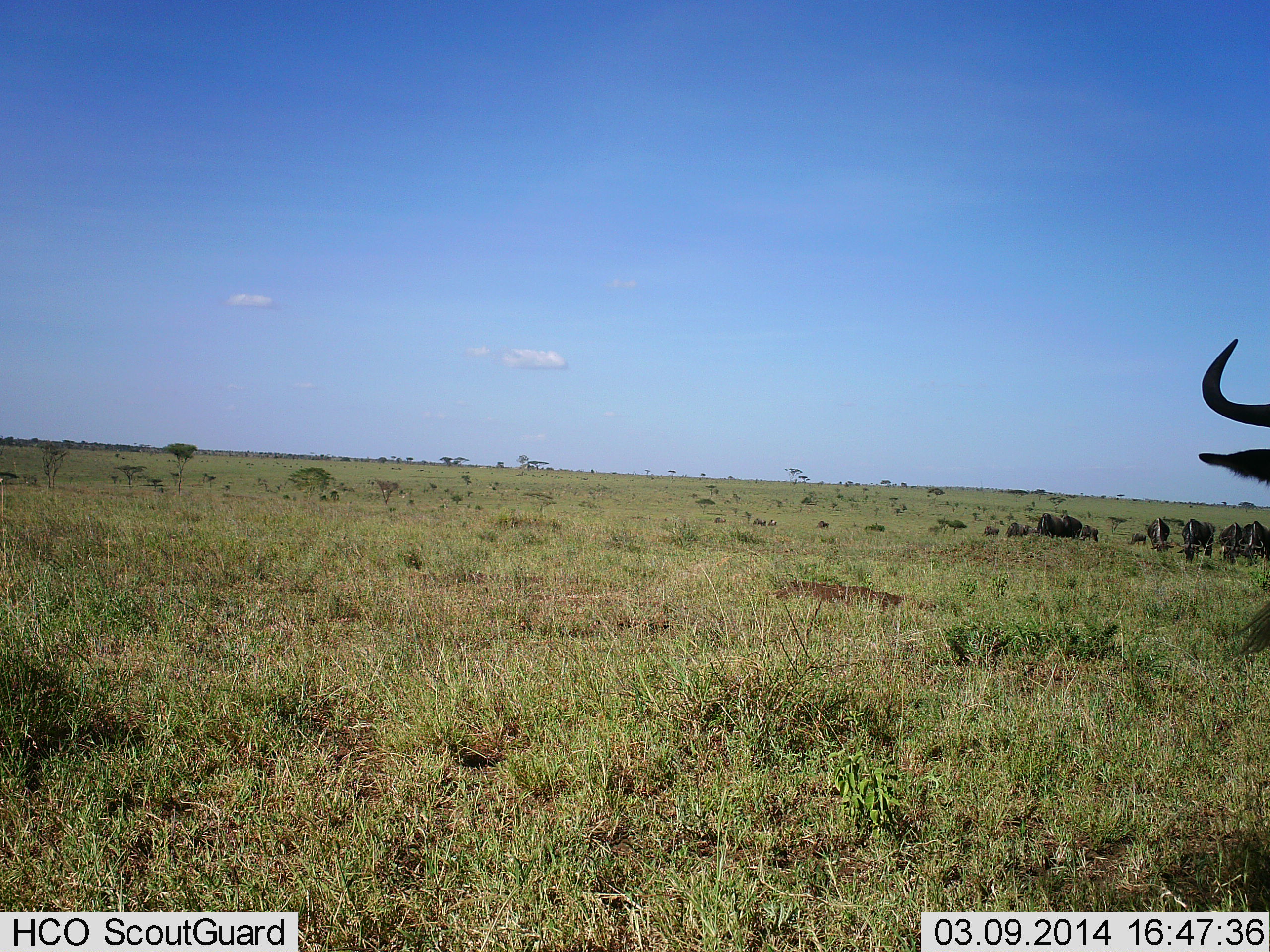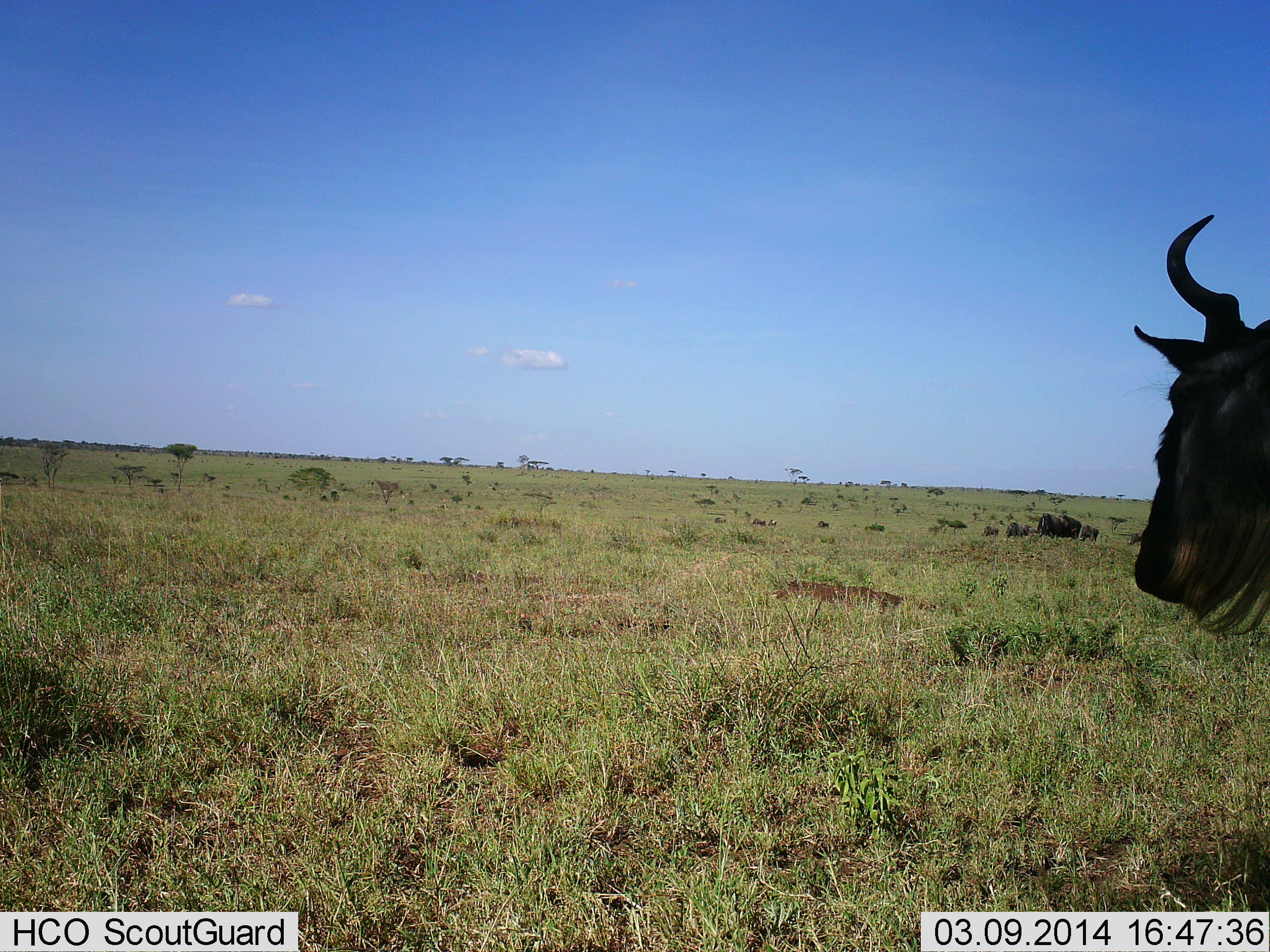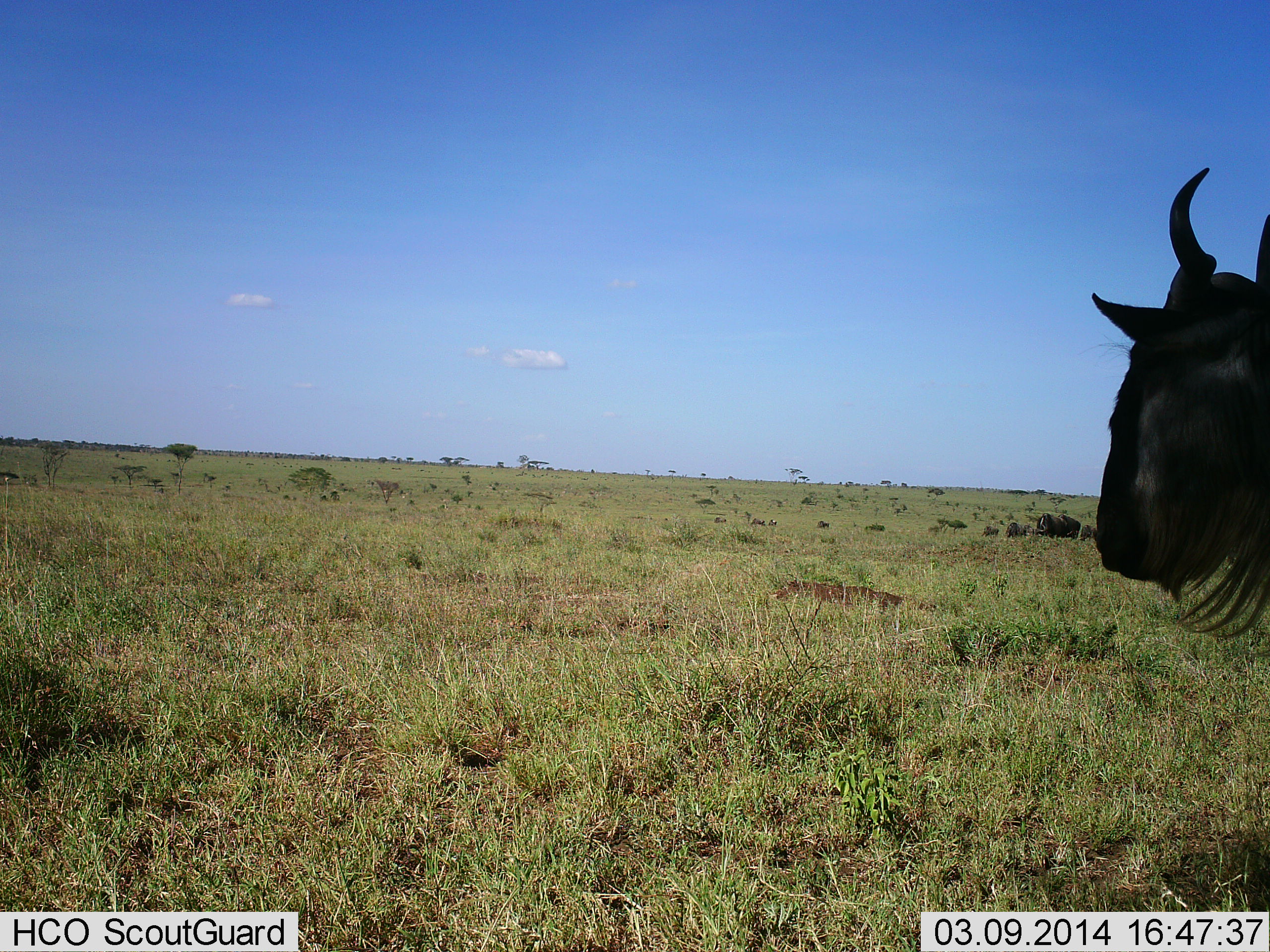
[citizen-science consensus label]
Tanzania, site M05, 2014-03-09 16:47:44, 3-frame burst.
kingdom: Animalia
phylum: Chordata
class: Mammalia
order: Artiodactyla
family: Bovidae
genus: Connochaetes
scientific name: Connochaetes taurinus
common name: blue wildebeest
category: wildebeest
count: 10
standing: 90%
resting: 0%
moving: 50%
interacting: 10%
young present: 0%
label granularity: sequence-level